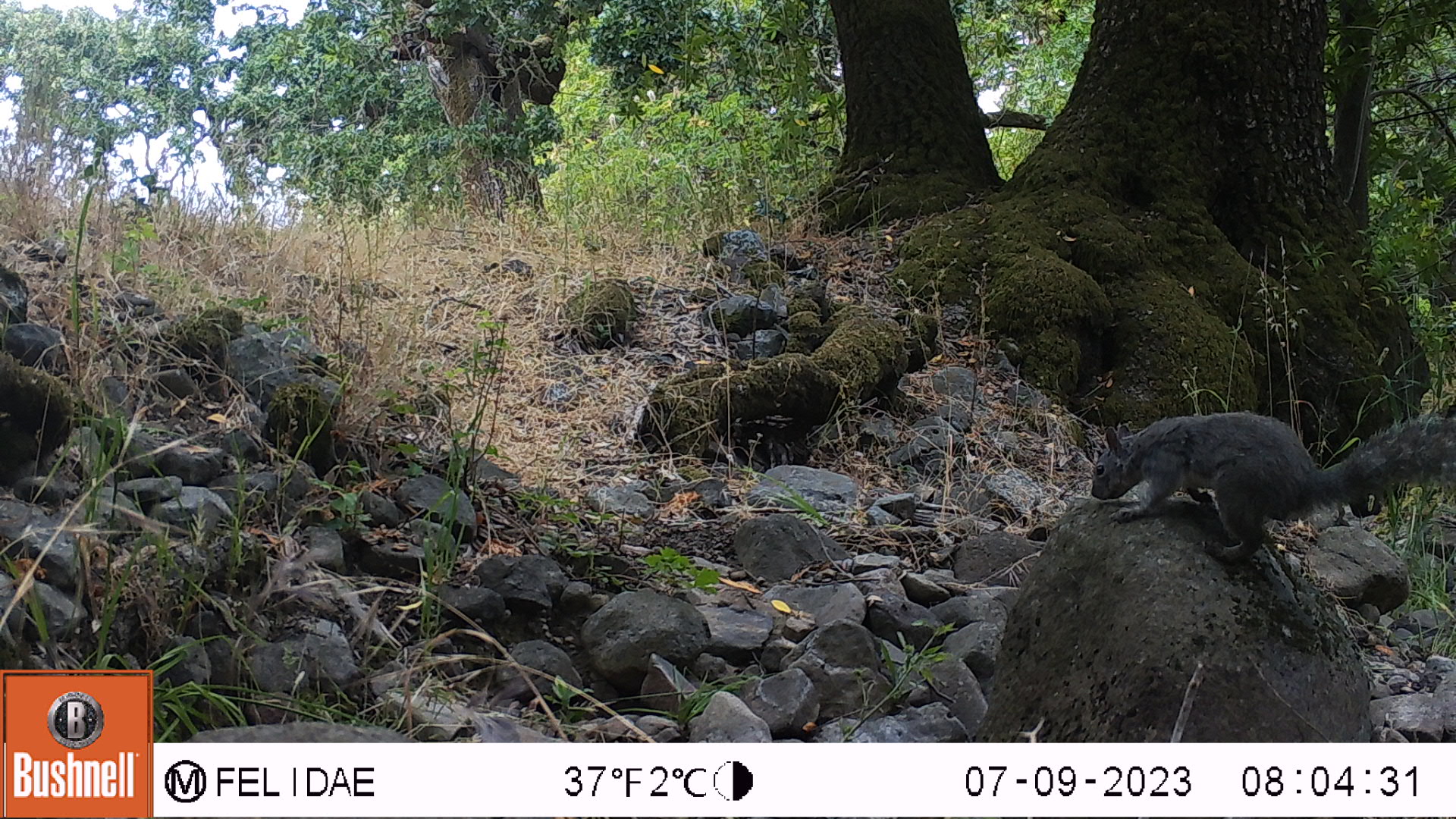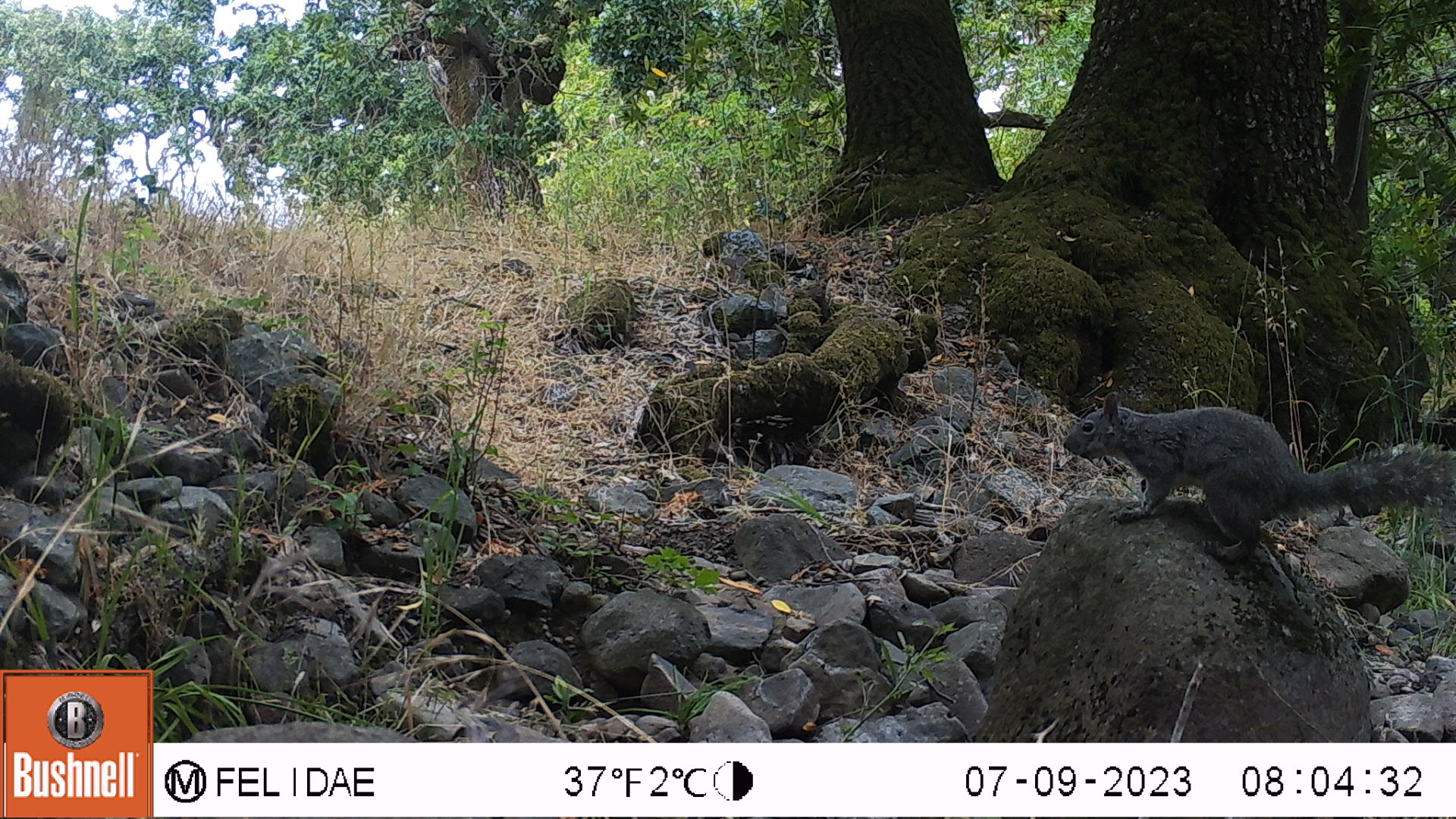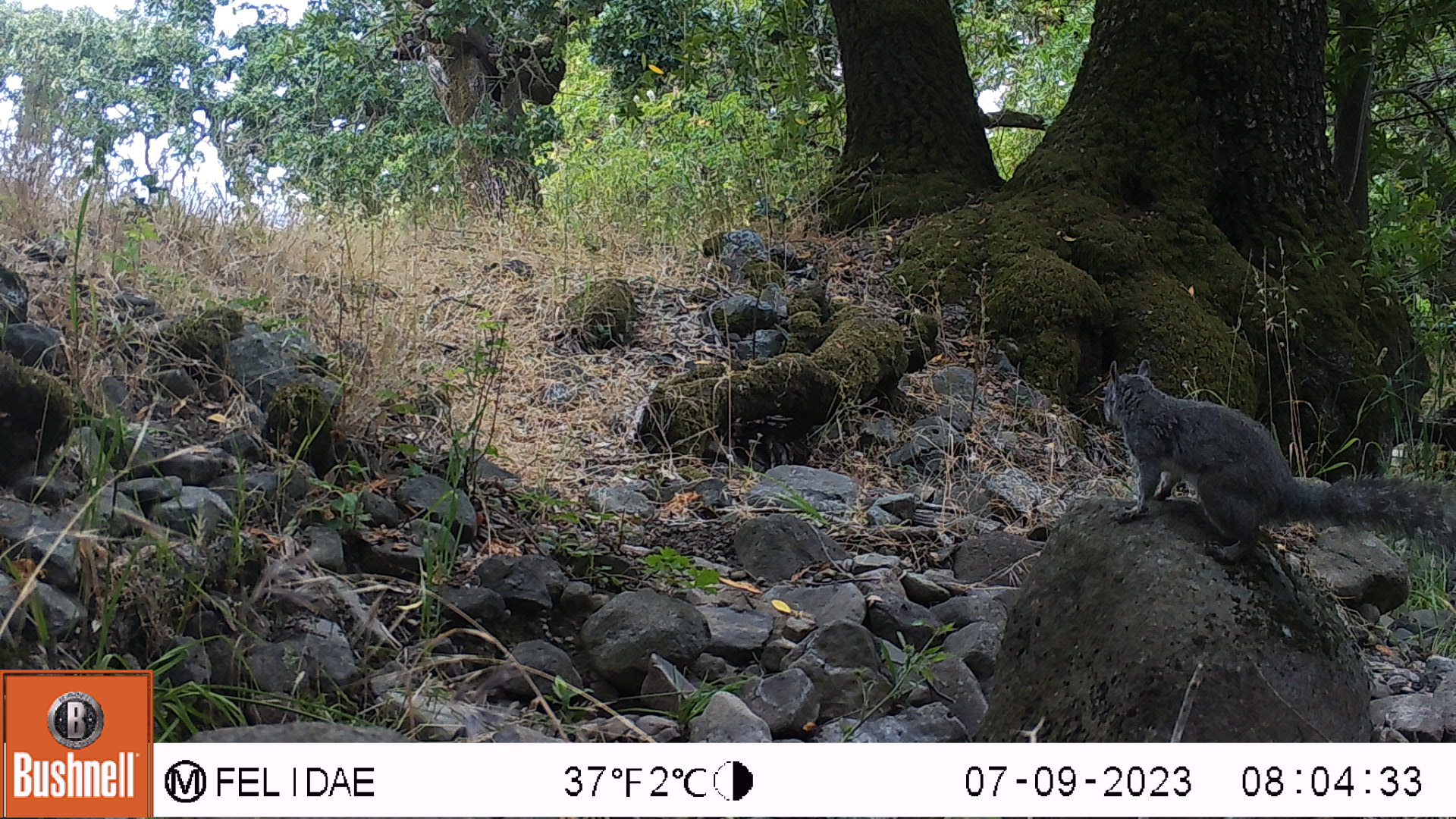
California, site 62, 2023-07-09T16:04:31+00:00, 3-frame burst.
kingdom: Animalia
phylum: Chordata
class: Mammalia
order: Rodentia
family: Sciuridae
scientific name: Sciuridae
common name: squirrel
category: unknown squirrel